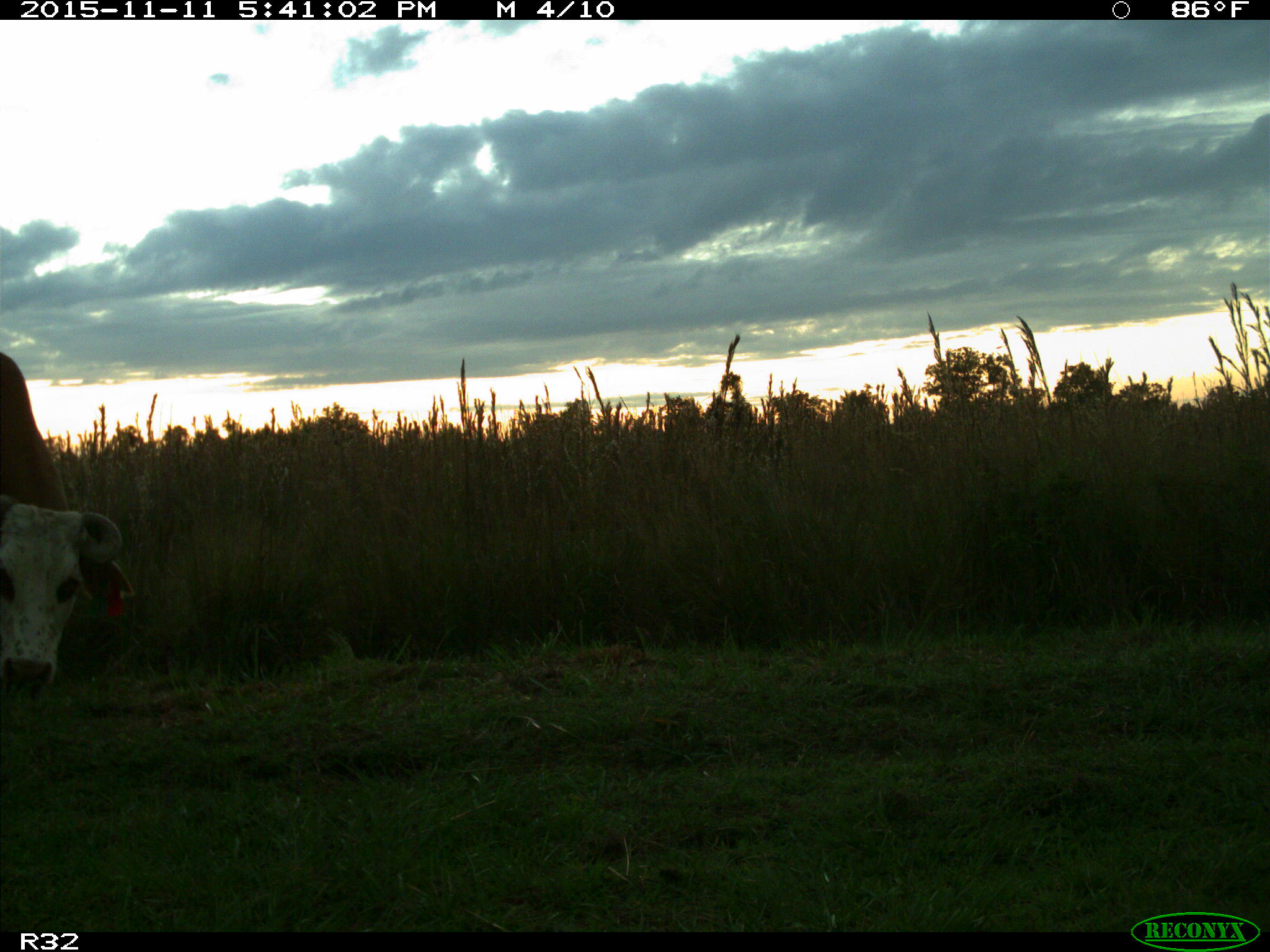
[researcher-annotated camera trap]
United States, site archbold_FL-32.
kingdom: Animalia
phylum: Chordata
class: Mammalia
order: Artiodactyla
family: Bovidae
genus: Bos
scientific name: Bos taurus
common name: domestic cow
Bos taurus (domestic cow).